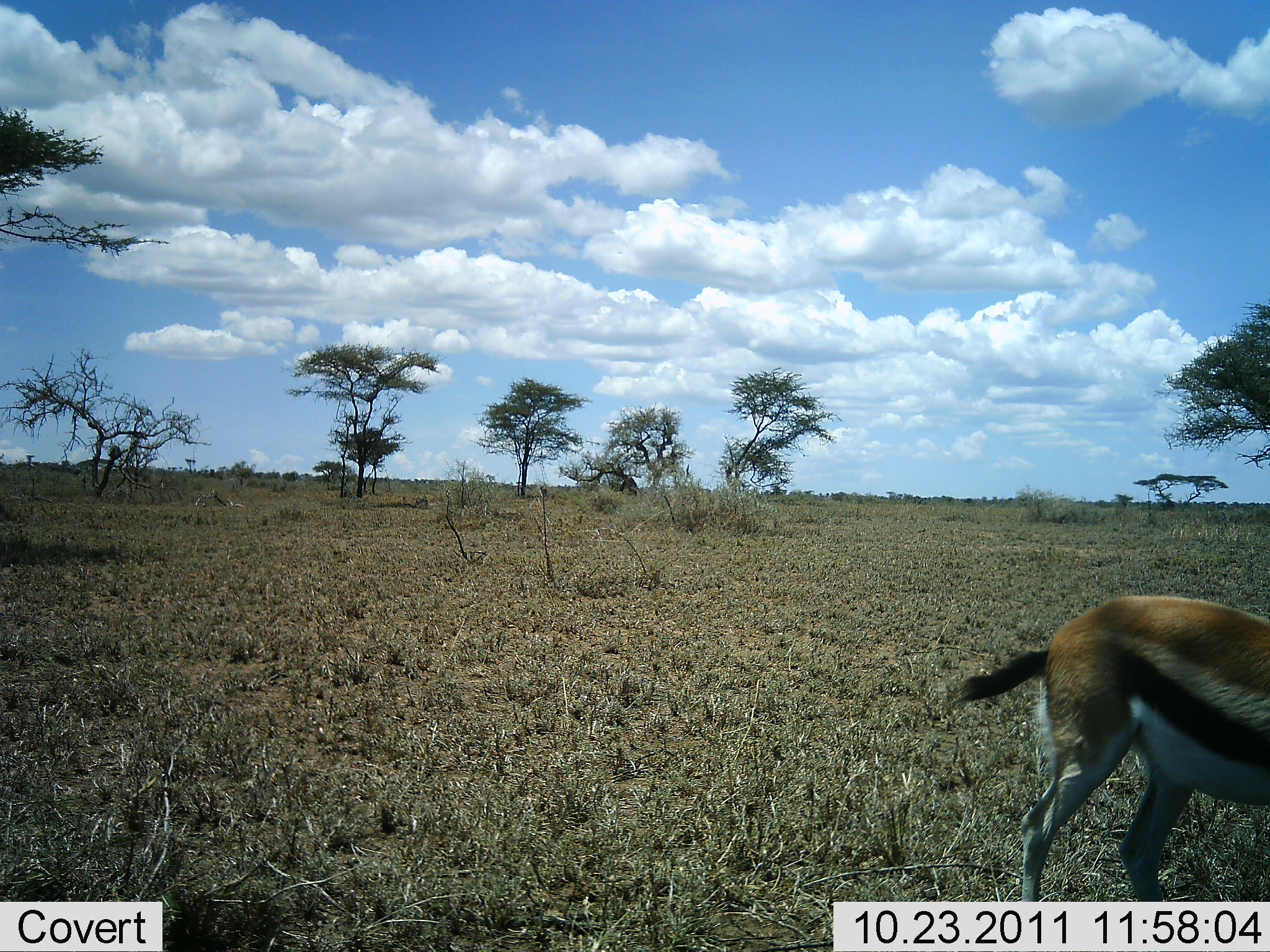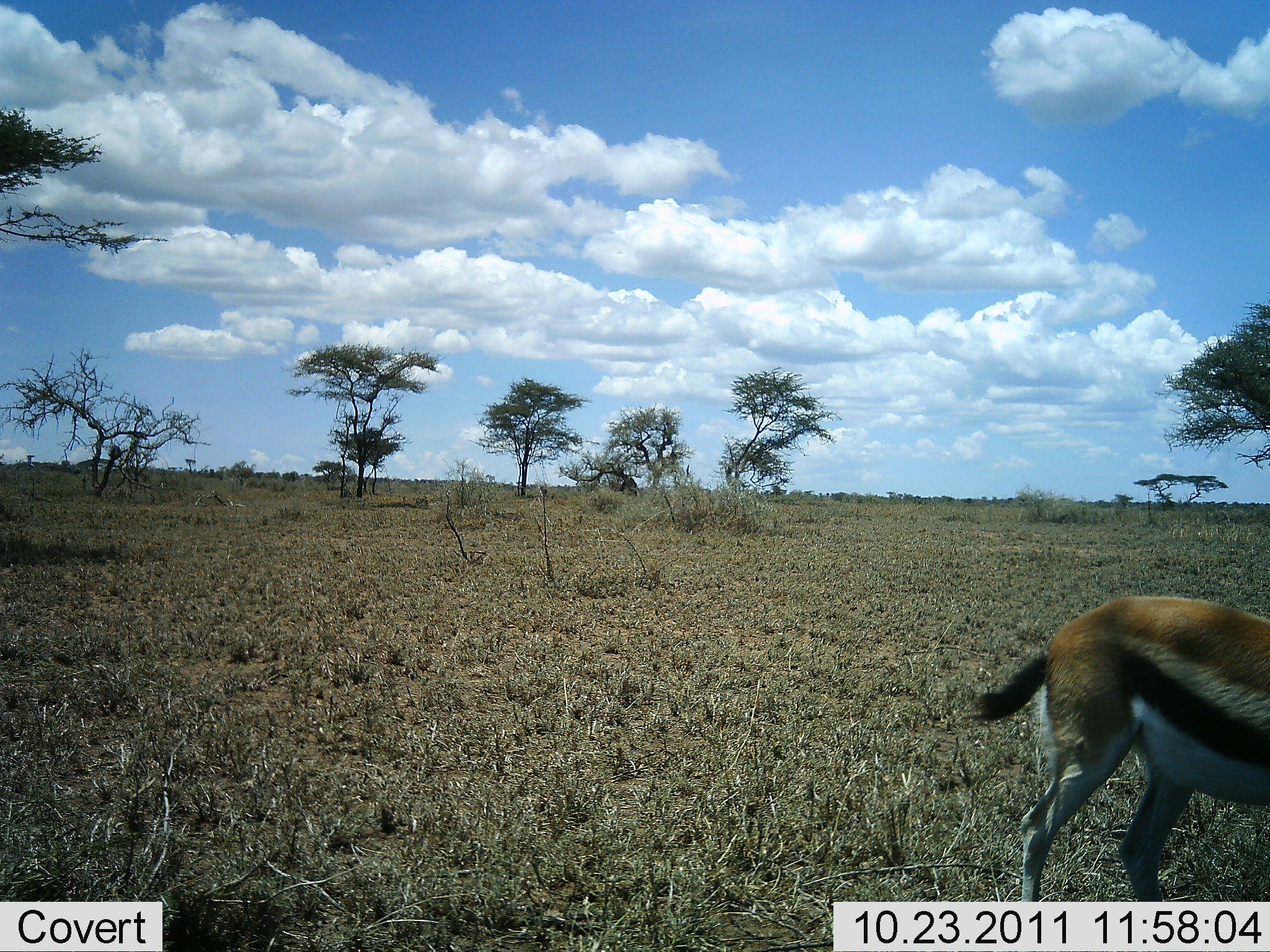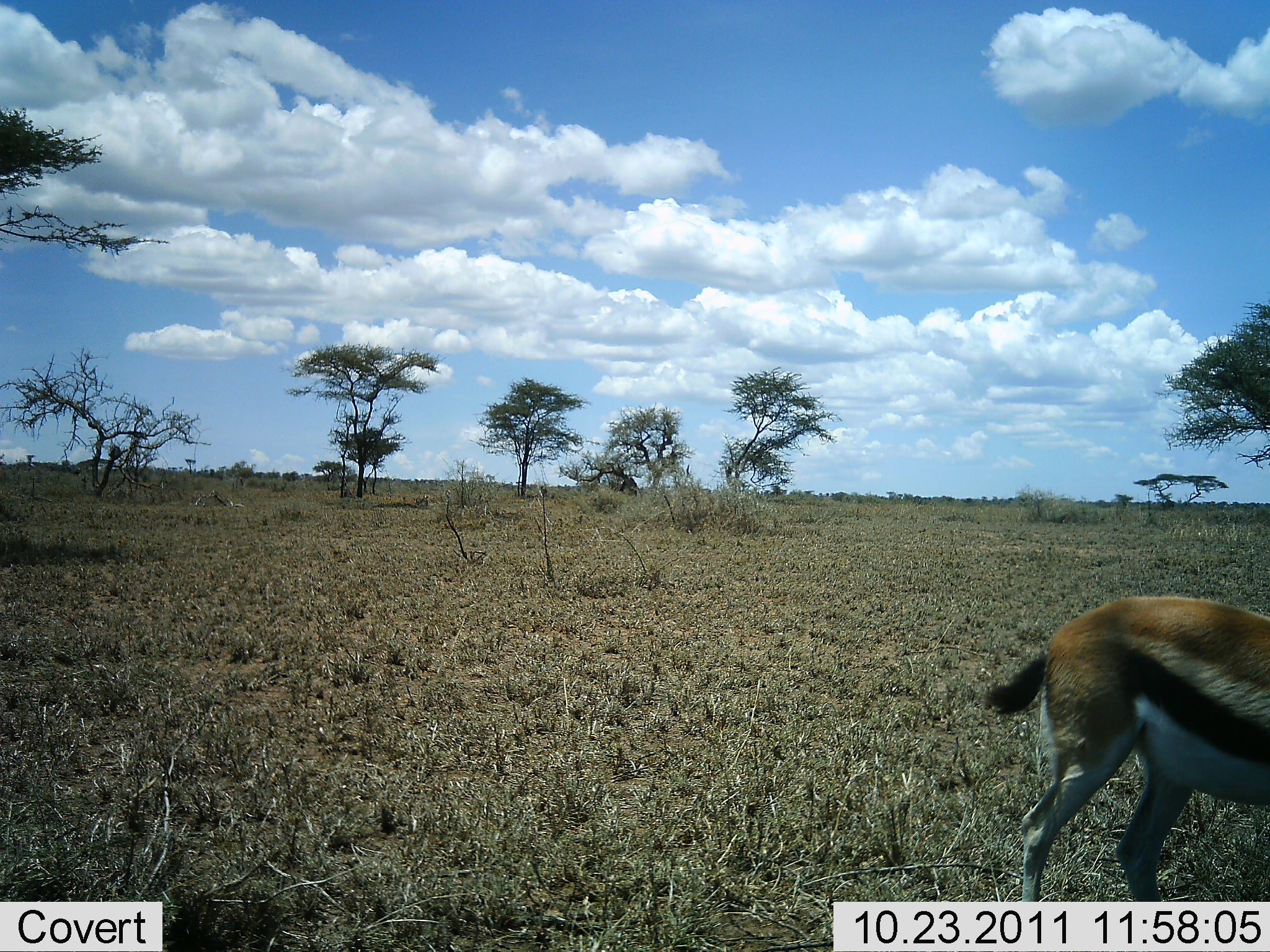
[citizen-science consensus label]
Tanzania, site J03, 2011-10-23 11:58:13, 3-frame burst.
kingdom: Animalia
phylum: Chordata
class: Mammalia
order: Artiodactyla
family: Bovidae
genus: Eudorcas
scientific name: Eudorcas thomsonii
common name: thomson's gazelle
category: gazellethomsons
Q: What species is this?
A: Gazellethomsons (thomson's gazelle) (Eudorcas thomsonii).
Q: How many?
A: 1.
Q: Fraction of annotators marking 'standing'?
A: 67%.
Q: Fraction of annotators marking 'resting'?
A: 0%.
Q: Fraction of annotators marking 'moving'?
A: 17%.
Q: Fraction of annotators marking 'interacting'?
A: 0%.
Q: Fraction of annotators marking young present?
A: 0%.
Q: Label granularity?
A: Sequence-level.